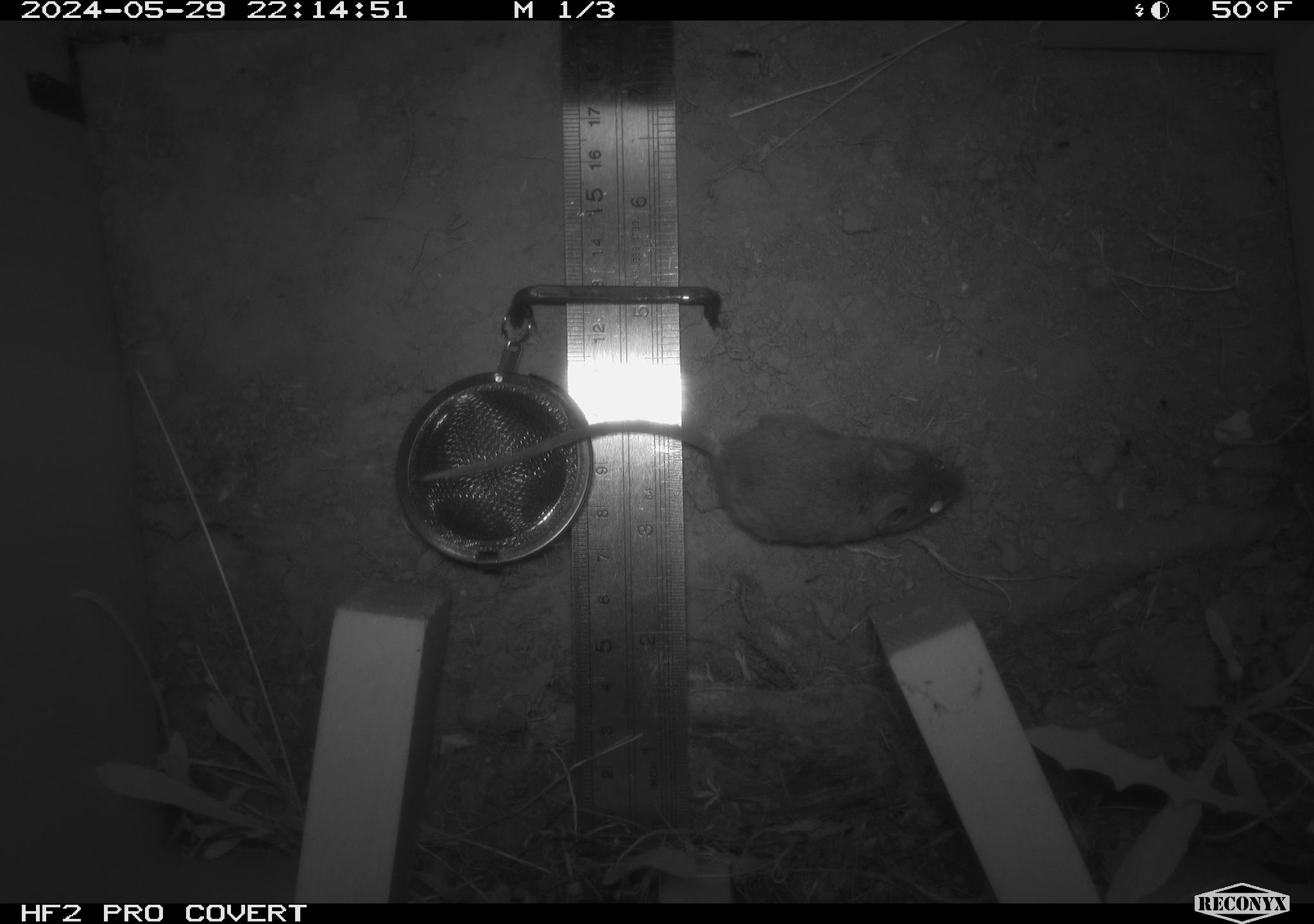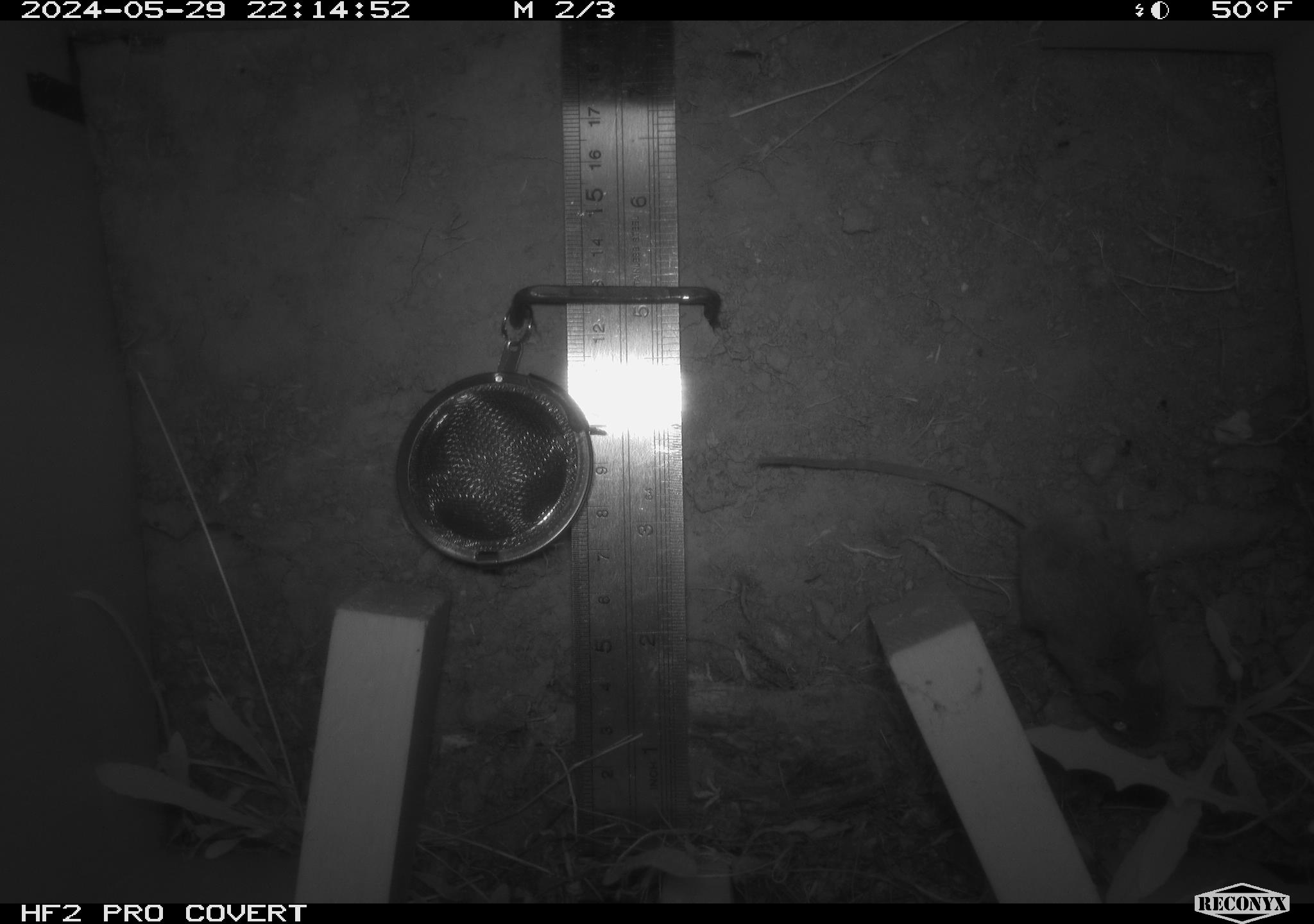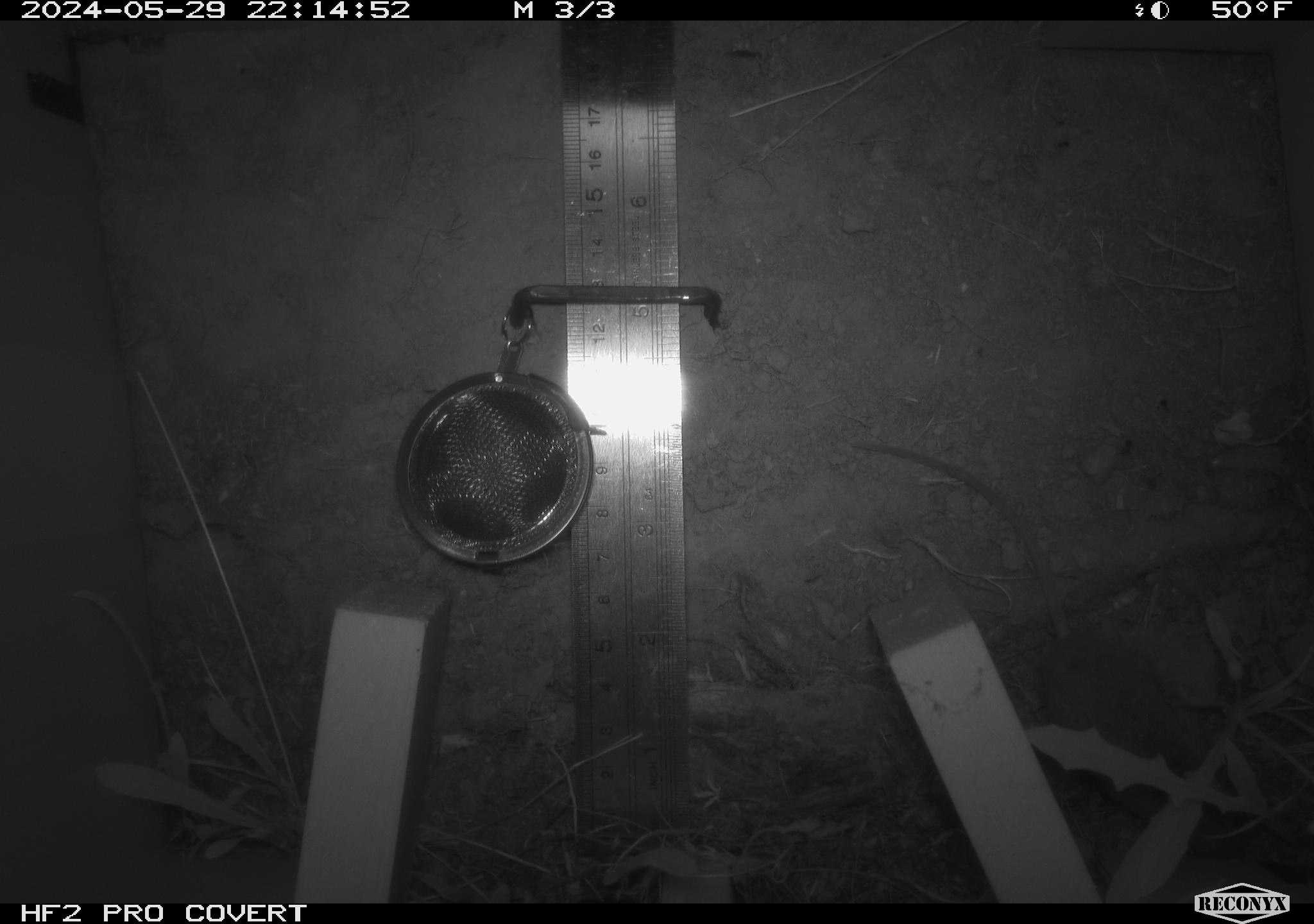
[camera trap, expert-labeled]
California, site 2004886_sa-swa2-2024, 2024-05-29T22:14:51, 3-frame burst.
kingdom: Animalia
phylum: Chordata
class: Mammalia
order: Rodentia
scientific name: Rodentia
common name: mouse species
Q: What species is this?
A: Mouse species (Rodentia).